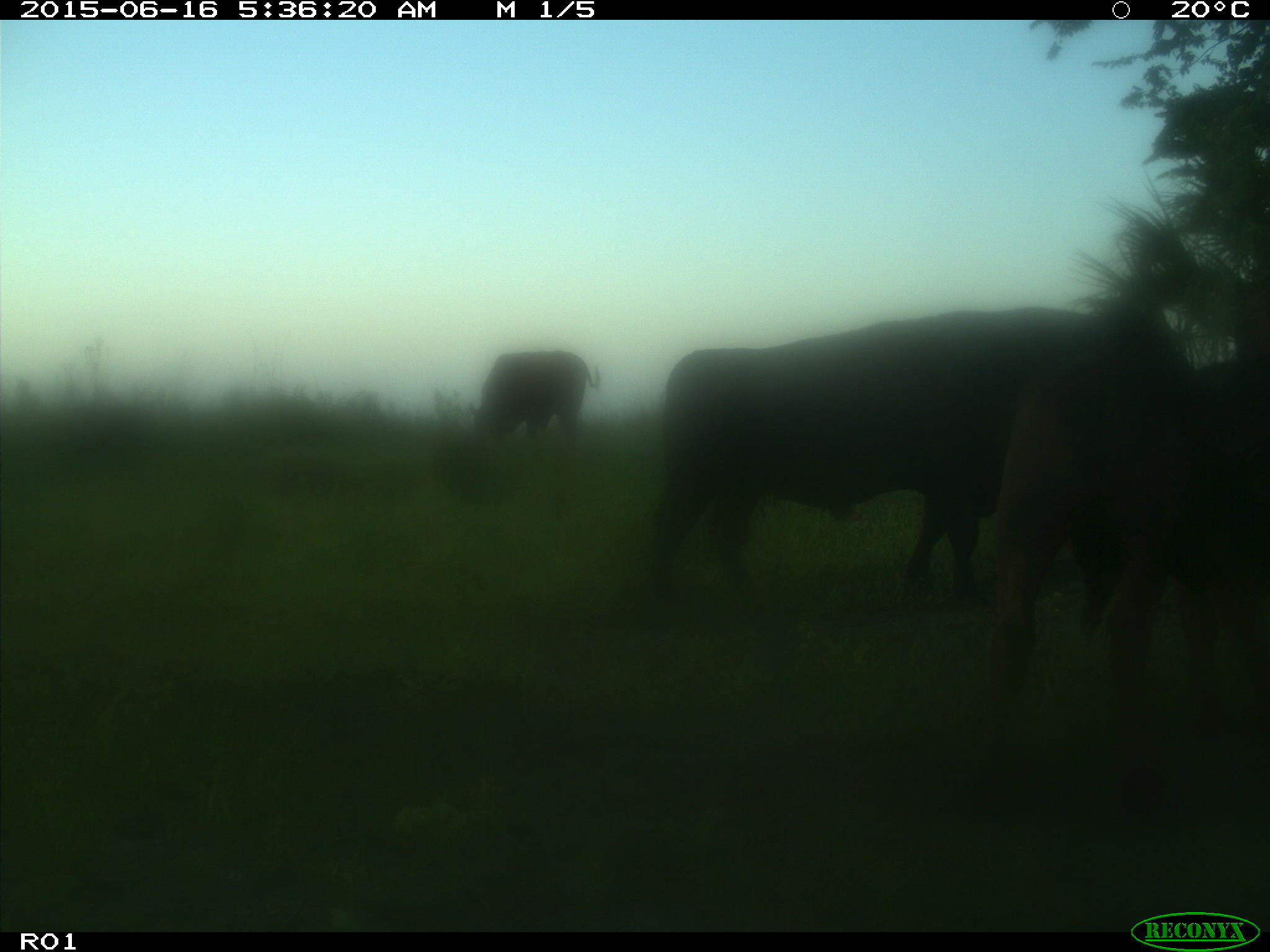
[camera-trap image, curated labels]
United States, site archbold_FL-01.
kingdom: Animalia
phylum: Chordata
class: Mammalia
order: Artiodactyla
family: Bovidae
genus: Bos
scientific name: Bos taurus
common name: domestic cow